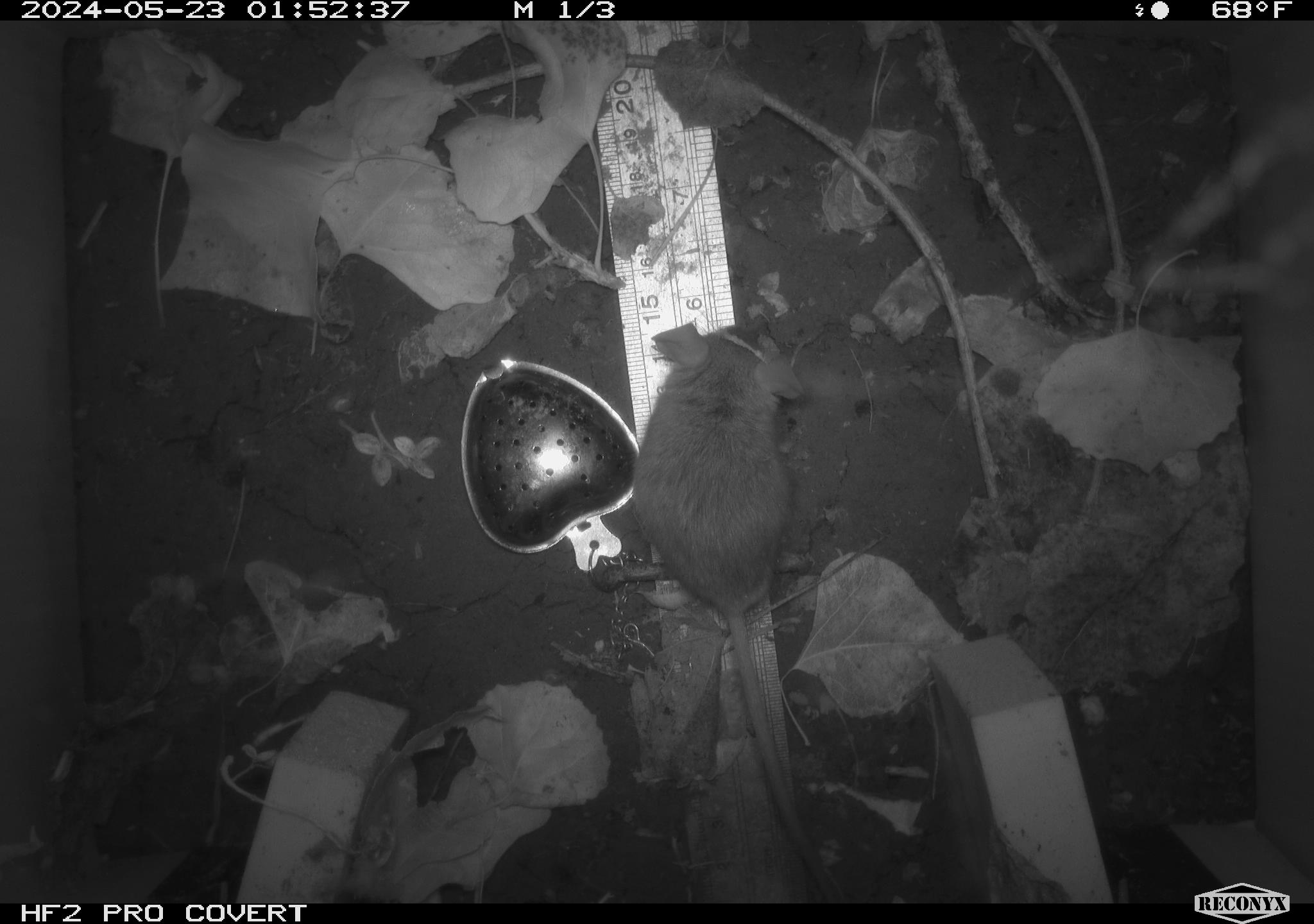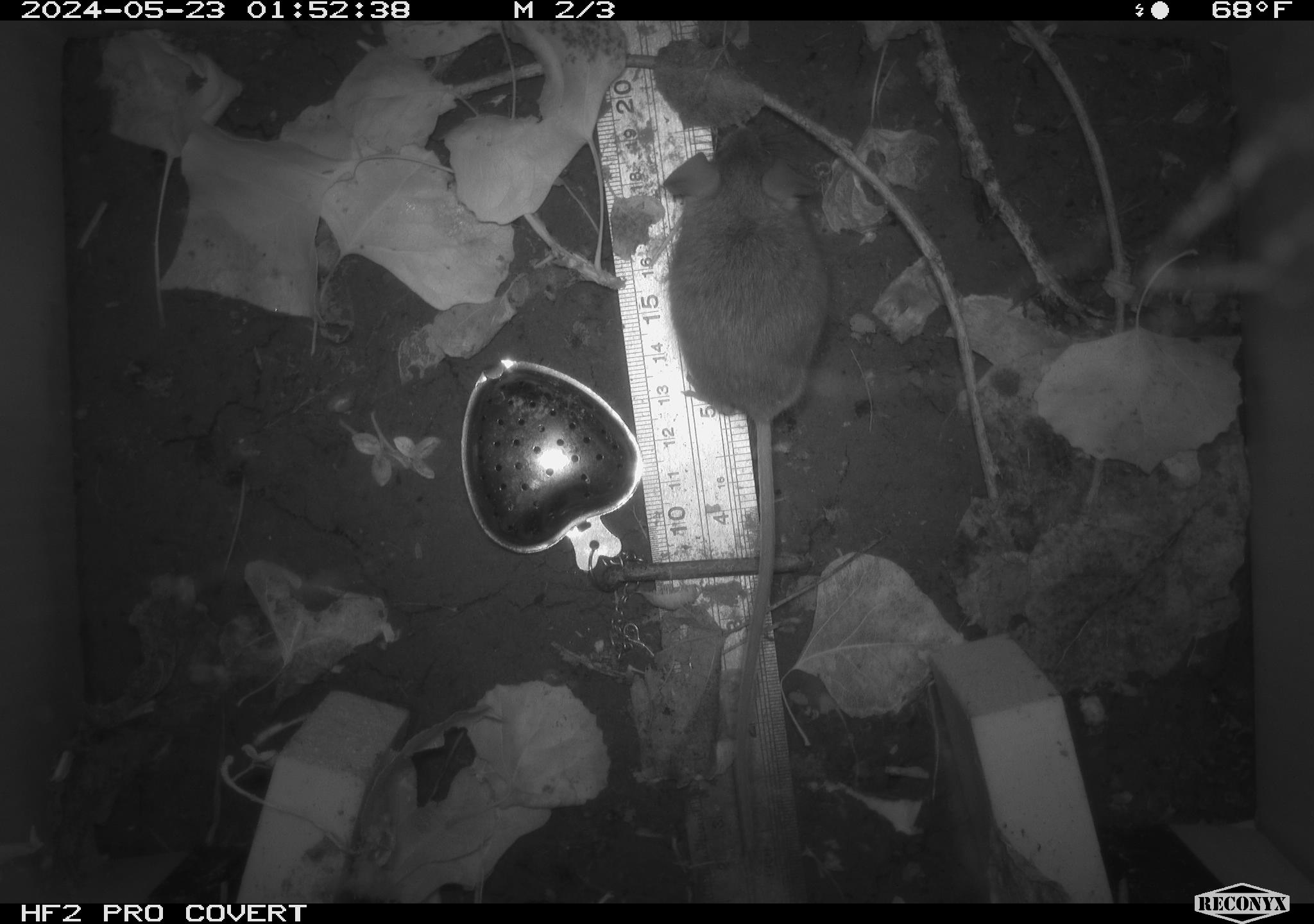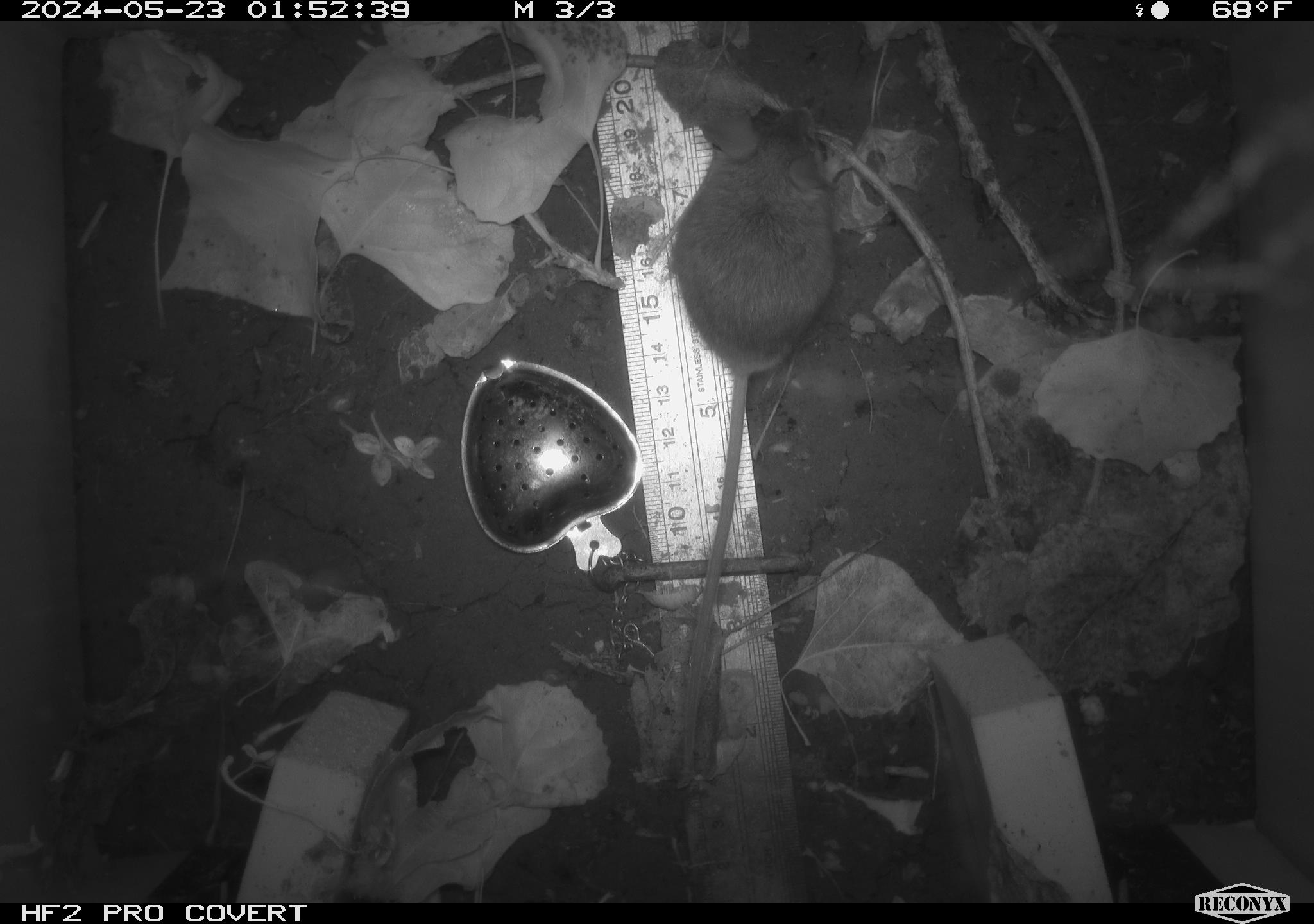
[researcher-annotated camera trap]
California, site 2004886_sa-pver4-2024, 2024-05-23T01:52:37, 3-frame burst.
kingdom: Animalia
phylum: Chordata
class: Mammalia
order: Rodentia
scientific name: Rodentia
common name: mouse species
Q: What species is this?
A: Mouse species (Rodentia).